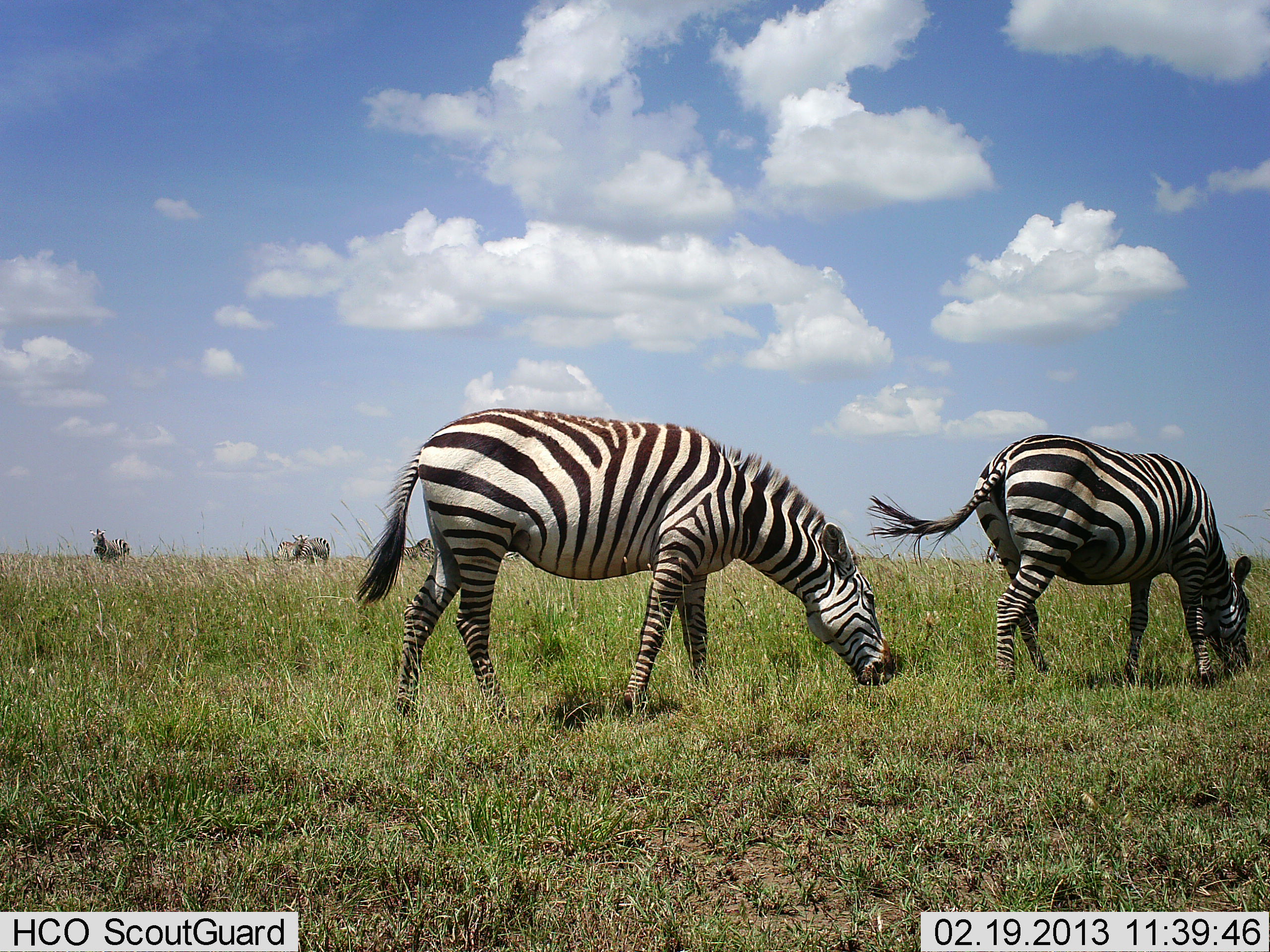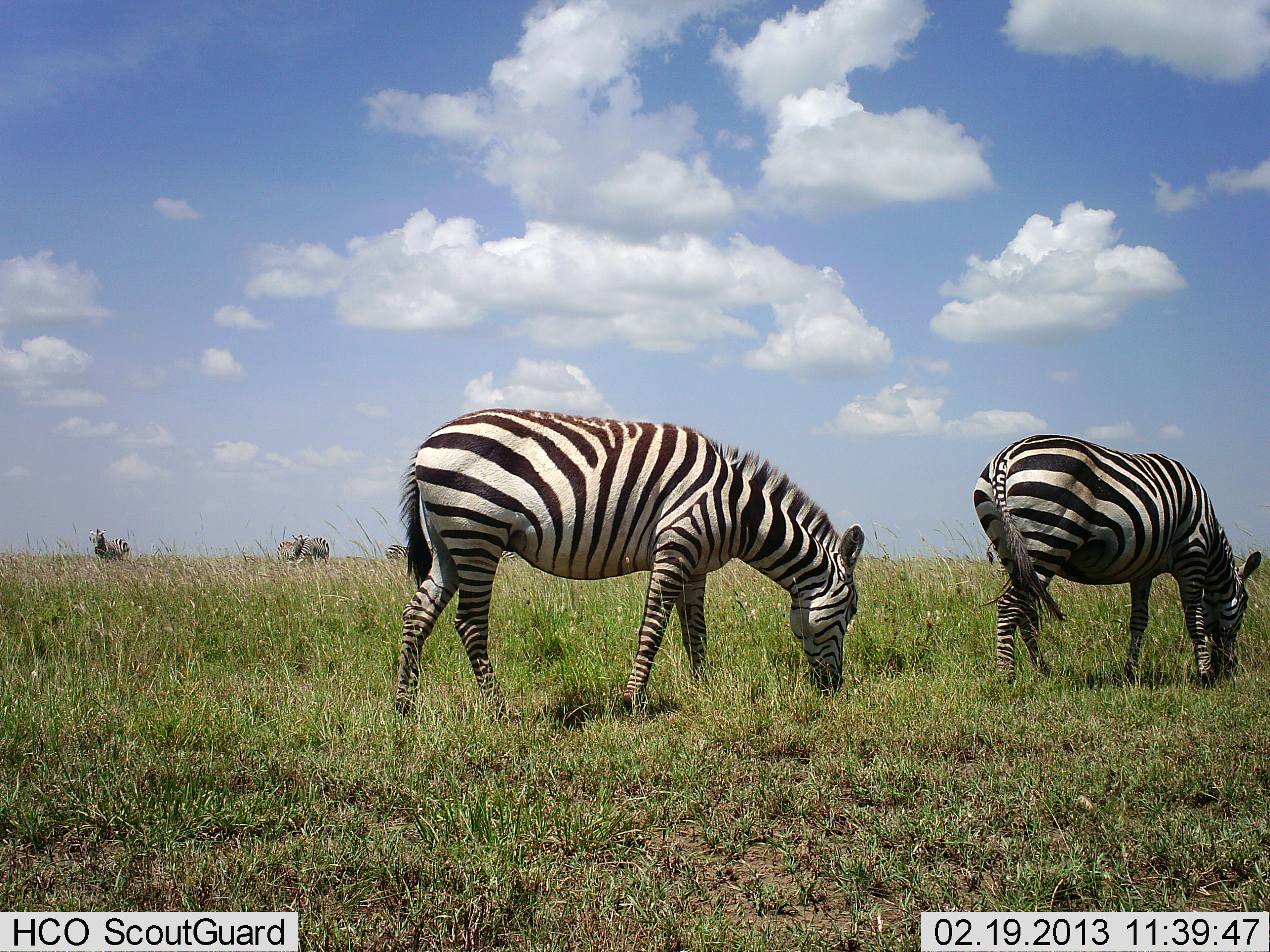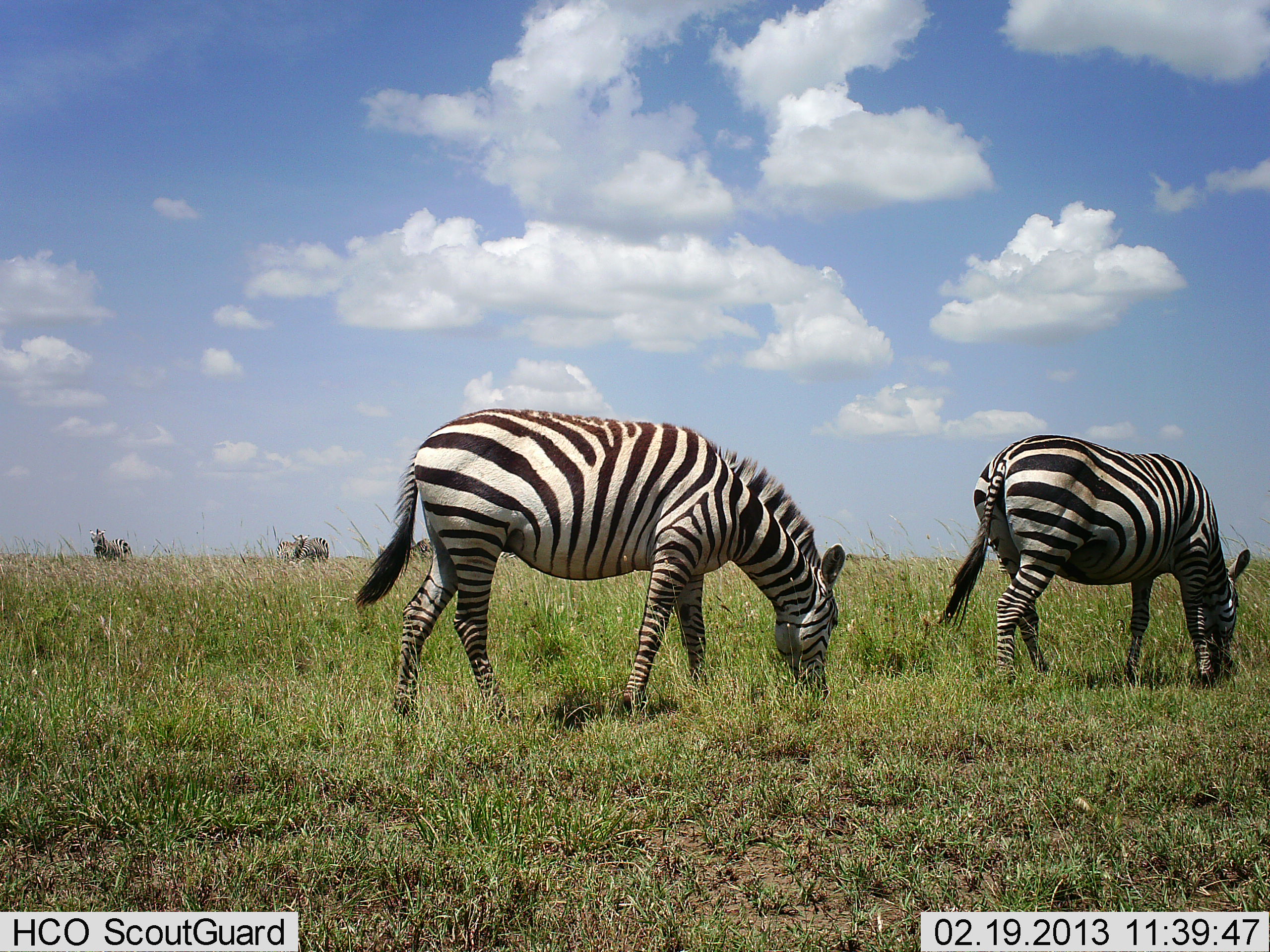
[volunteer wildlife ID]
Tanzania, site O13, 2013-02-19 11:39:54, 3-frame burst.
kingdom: Animalia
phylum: Chordata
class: Mammalia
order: Perissodactyla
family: Equidae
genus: Equus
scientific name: Equus quagga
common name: plains zebra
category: zebra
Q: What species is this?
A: Zebra (plains zebra) (Equus quagga).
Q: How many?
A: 5.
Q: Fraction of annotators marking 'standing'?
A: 44%.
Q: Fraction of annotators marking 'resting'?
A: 0%.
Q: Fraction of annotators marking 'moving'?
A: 0%.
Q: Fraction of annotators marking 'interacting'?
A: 0%.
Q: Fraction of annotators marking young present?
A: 0%.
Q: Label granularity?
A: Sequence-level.